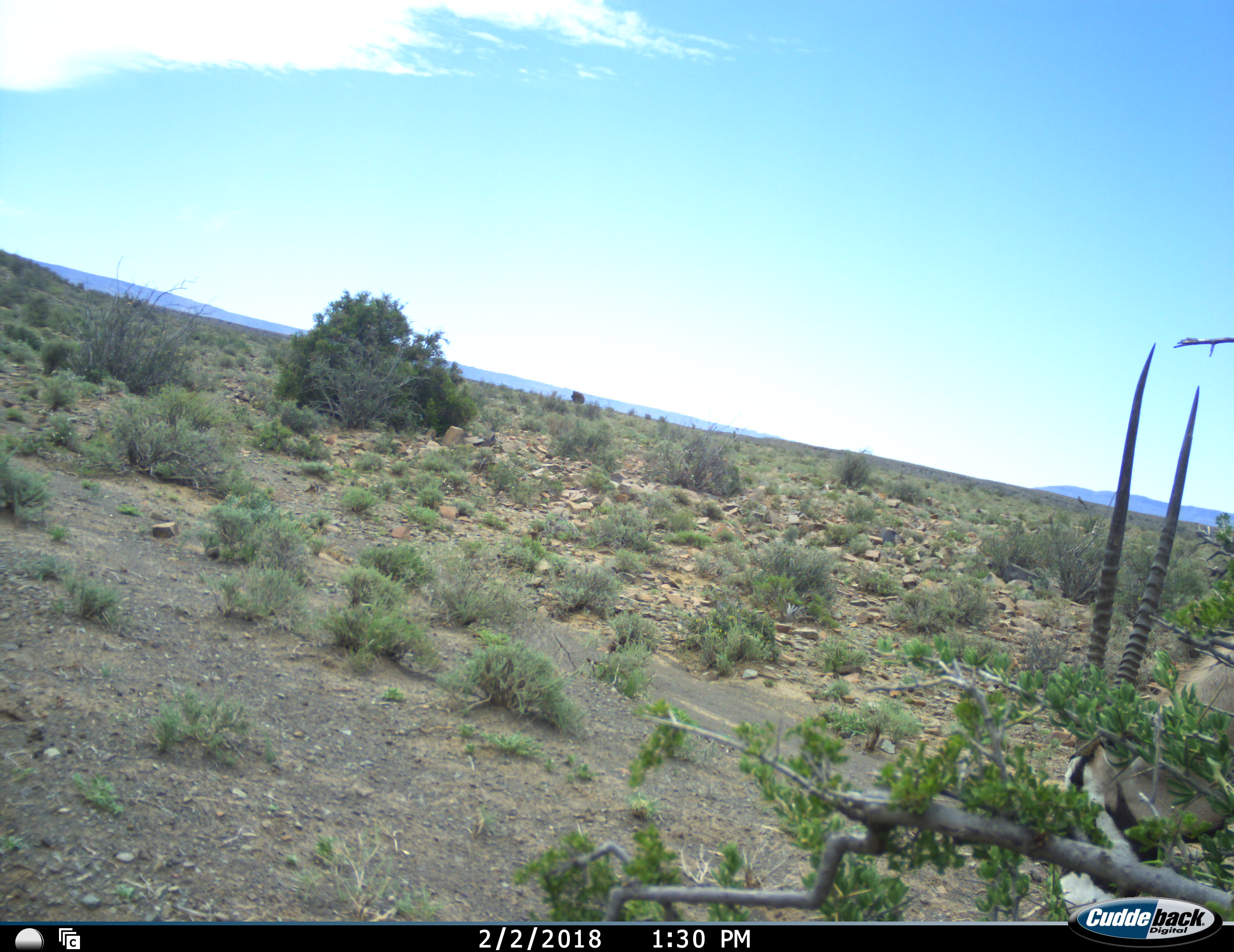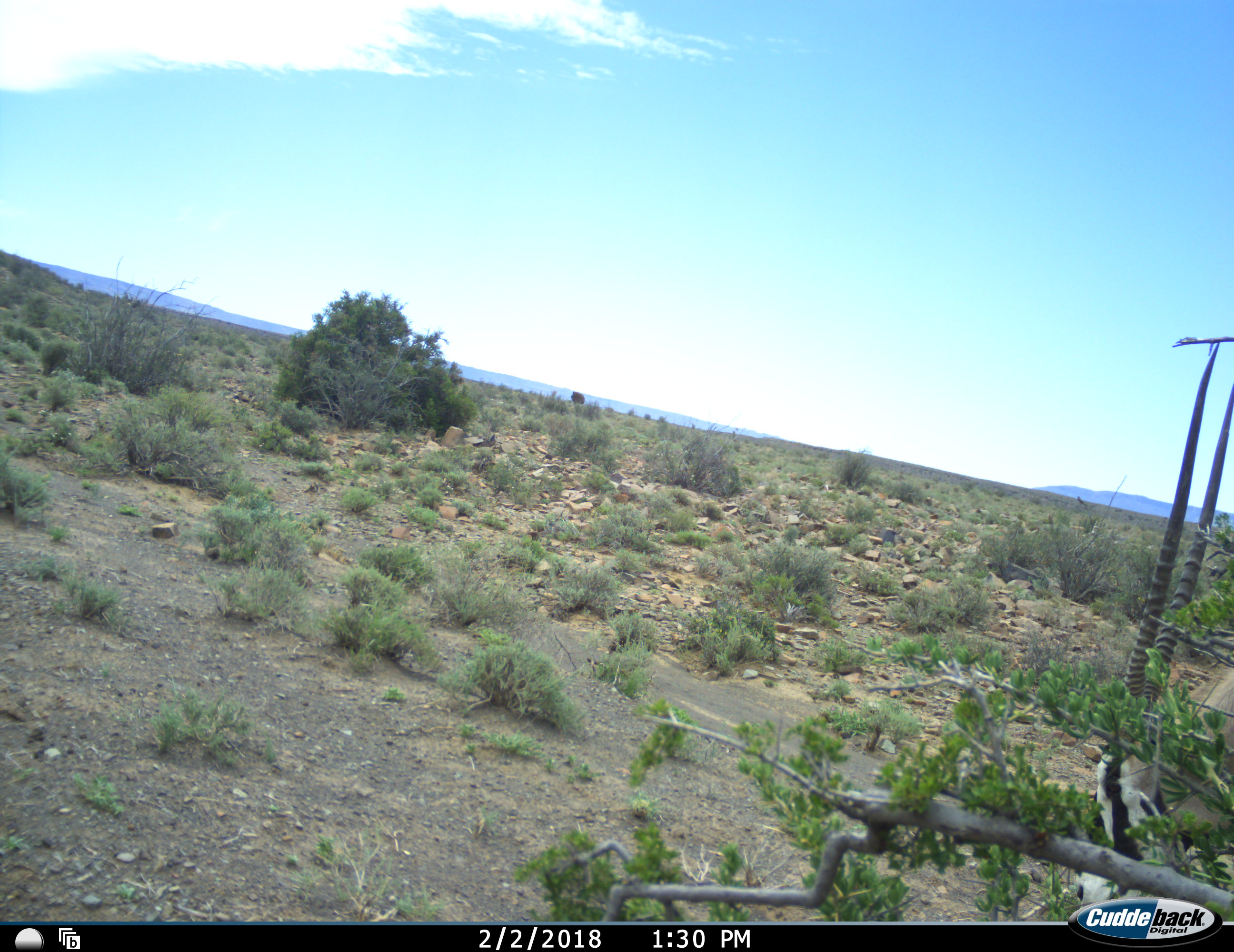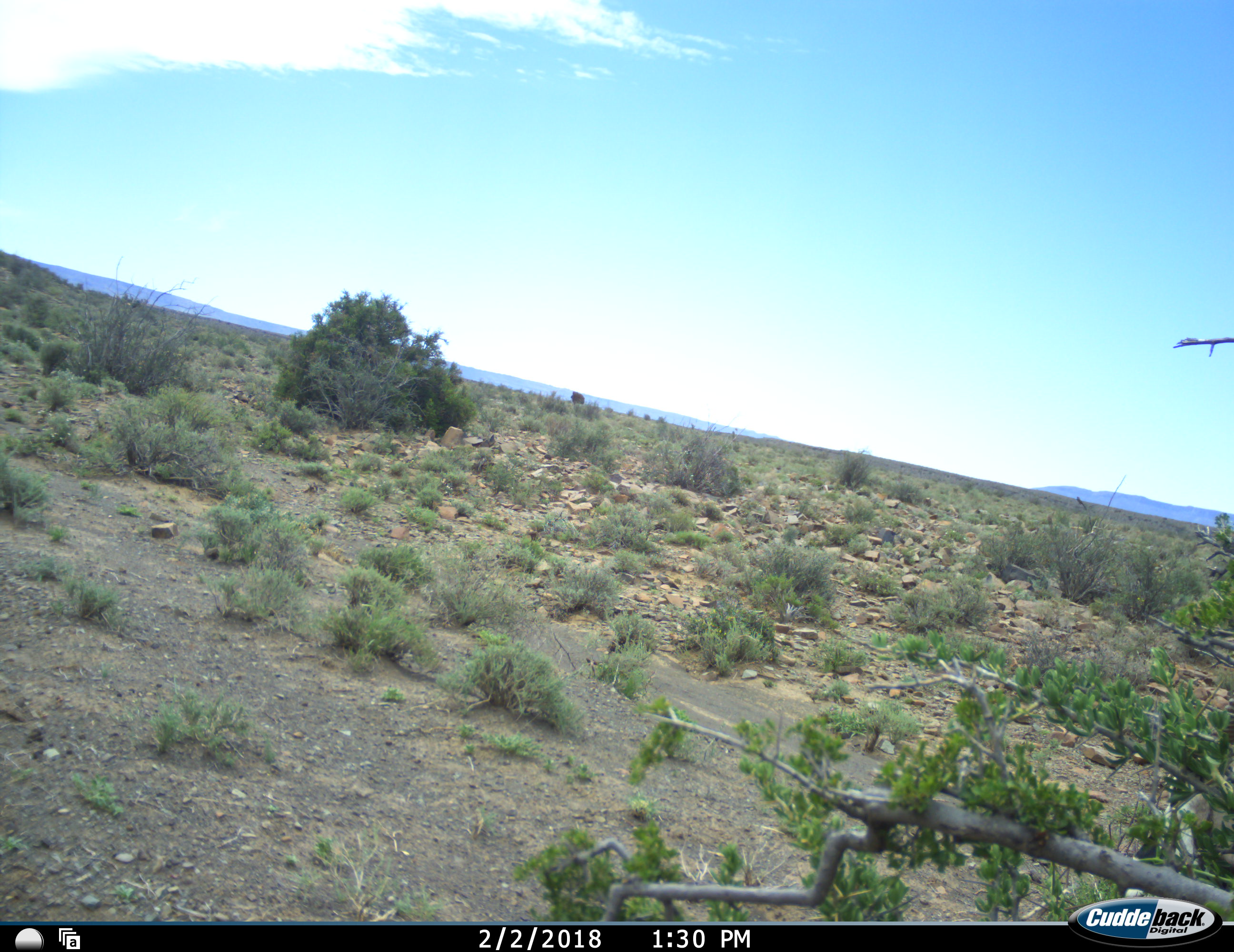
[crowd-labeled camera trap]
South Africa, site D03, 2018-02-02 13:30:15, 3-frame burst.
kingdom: Animalia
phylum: Chordata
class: Mammalia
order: Artiodactyla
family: Bovidae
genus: Oryx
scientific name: Oryx gazella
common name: gemsbok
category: gemsbokoryx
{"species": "gemsbokoryx (gemsbok) (Oryx gazella)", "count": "1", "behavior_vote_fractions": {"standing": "25%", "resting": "0%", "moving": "50%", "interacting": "0%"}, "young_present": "0%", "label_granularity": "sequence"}